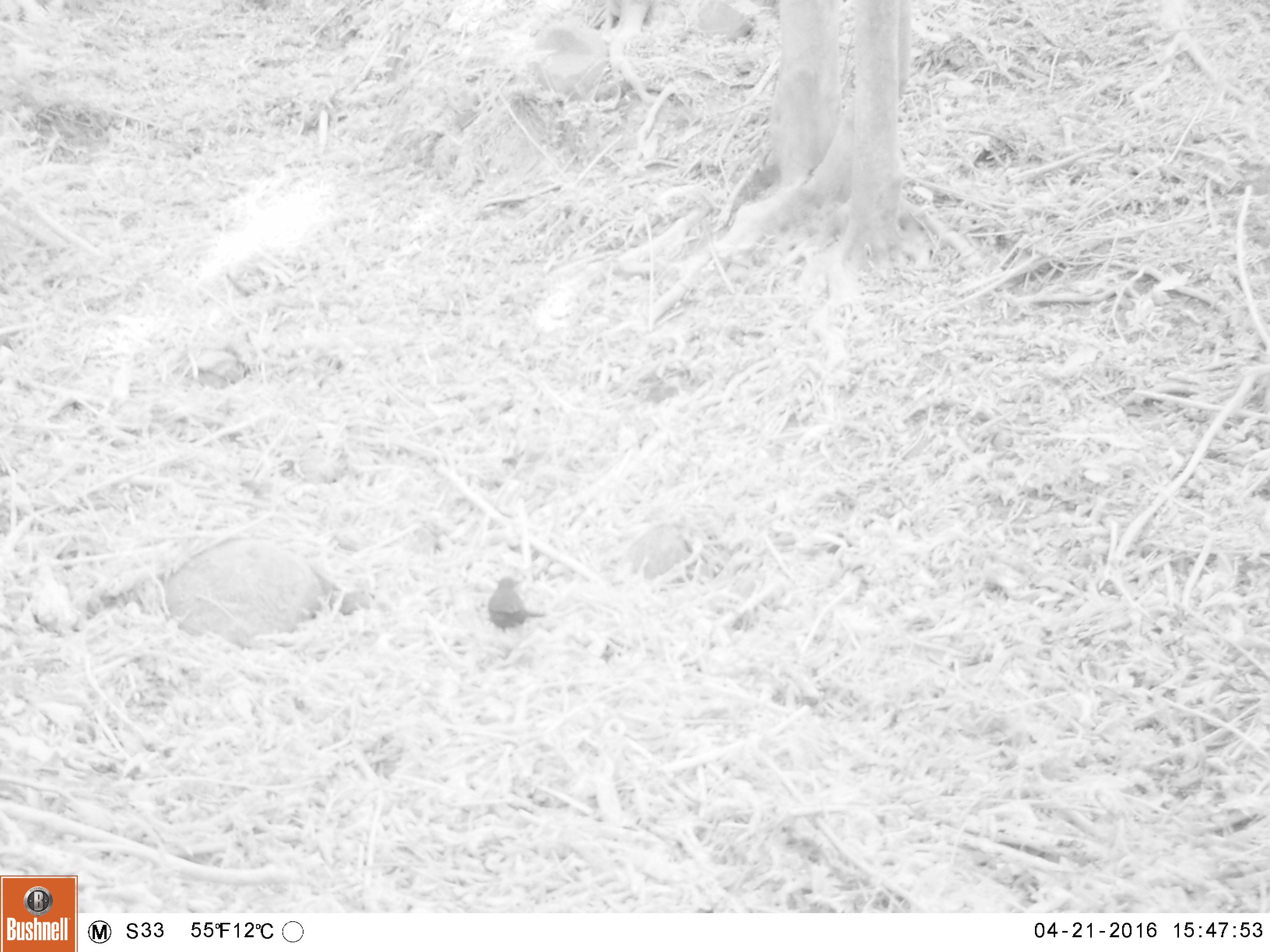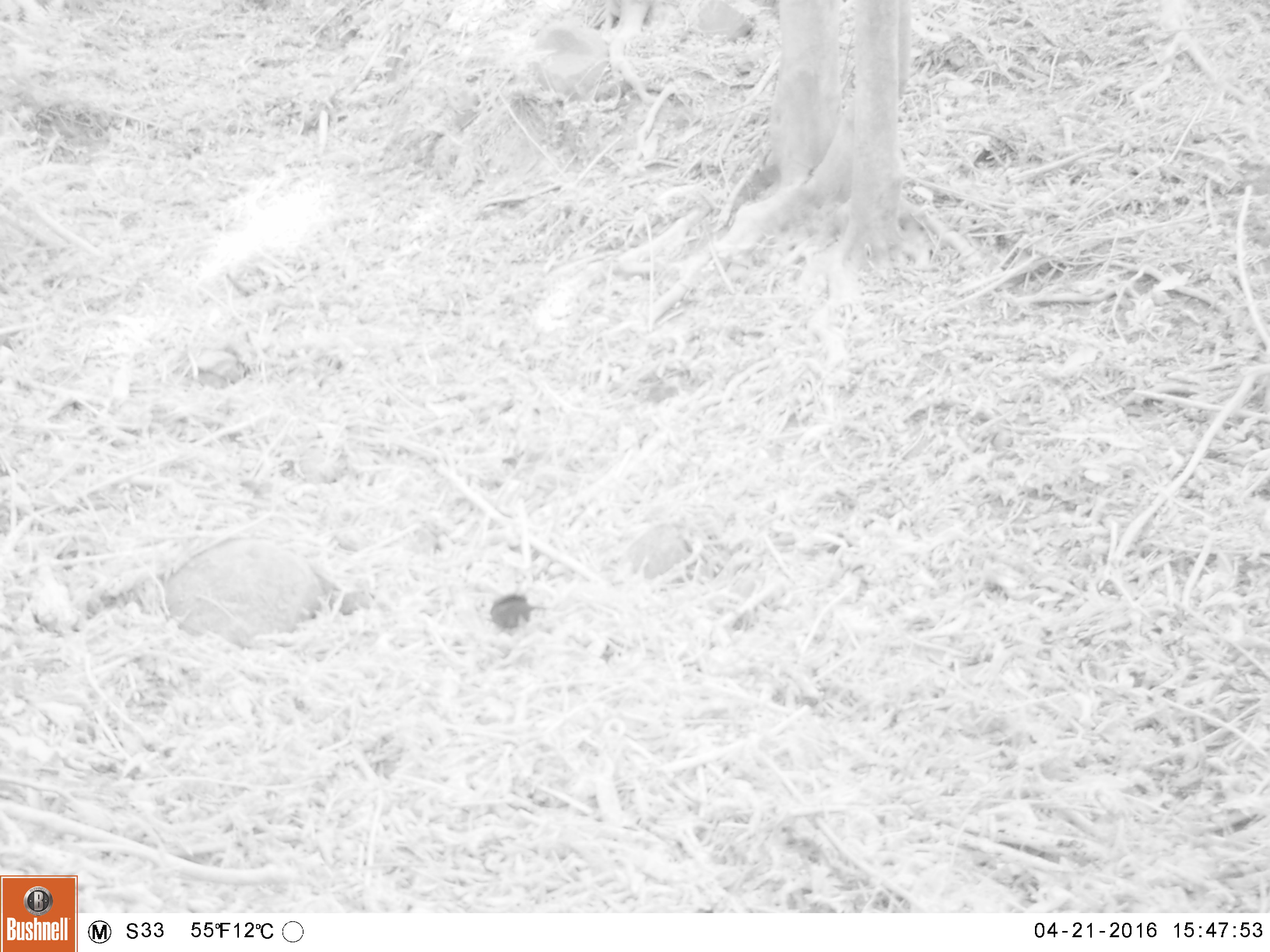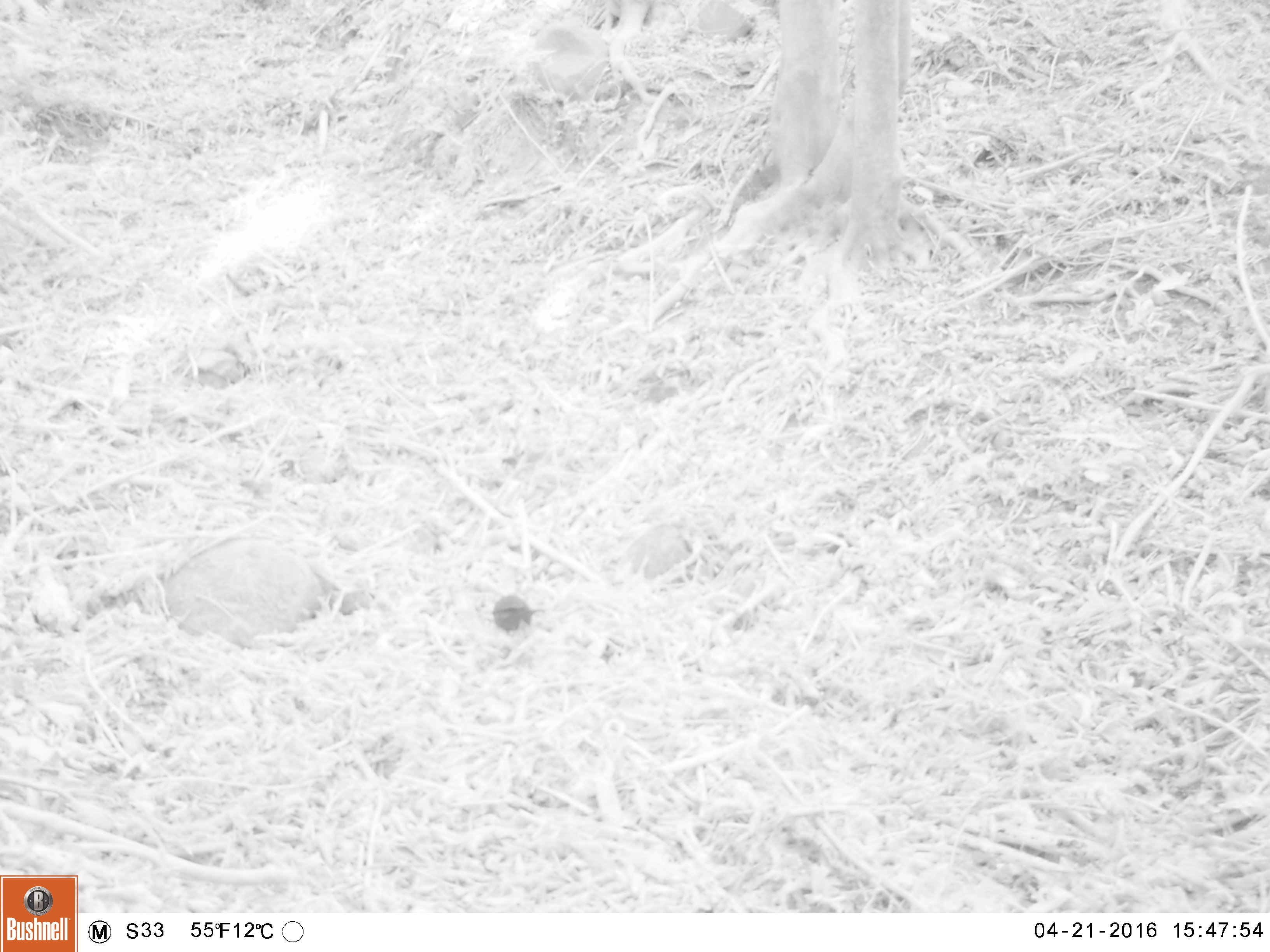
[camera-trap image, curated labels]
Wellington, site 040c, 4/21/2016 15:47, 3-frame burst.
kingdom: Animalia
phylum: Chordata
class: Aves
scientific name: Aves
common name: bird